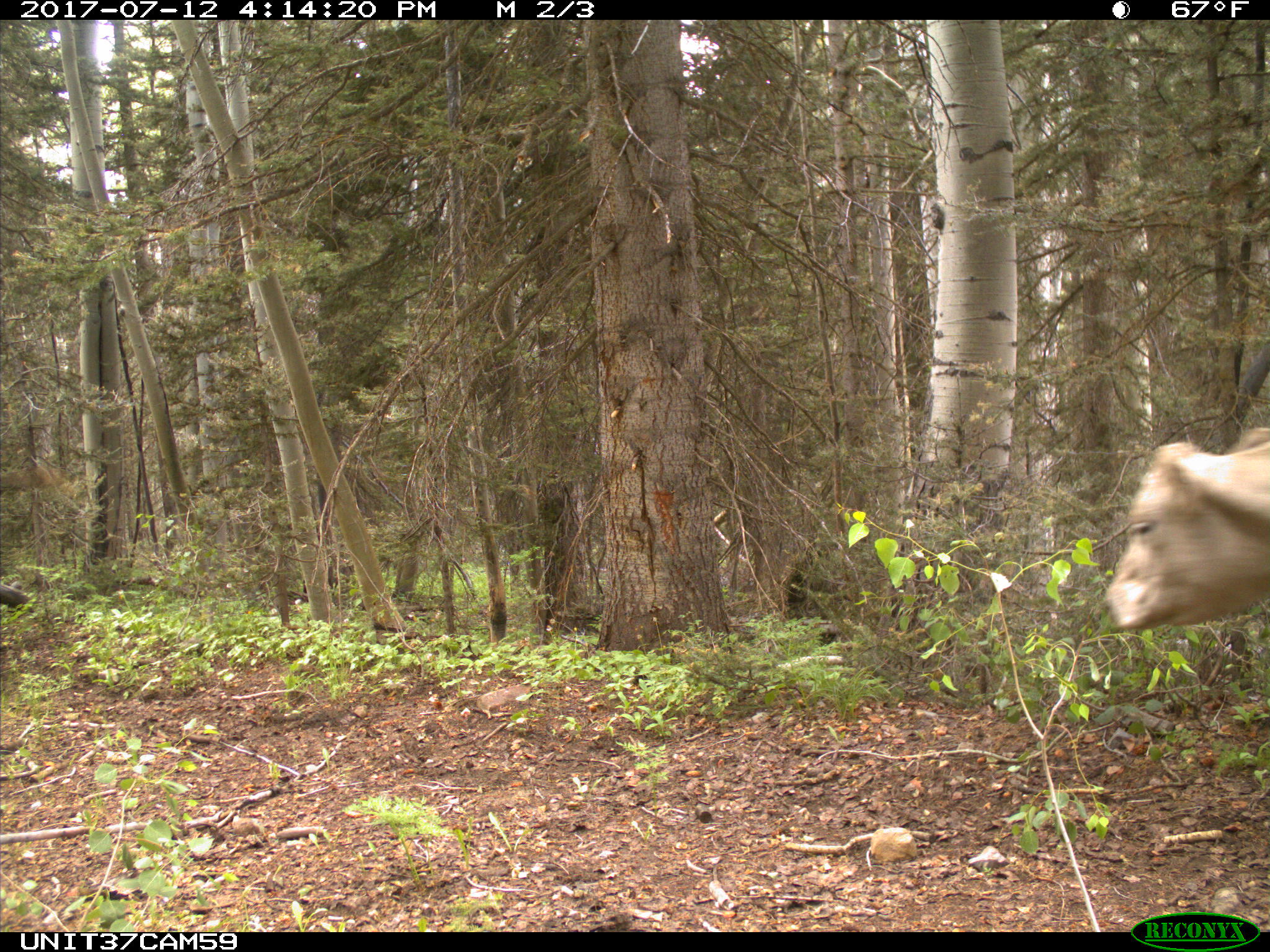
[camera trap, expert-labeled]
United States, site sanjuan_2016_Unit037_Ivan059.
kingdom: Animalia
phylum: Chordata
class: Mammalia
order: Artiodactyla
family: Bovidae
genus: Bos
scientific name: Bos taurus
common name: domestic cow